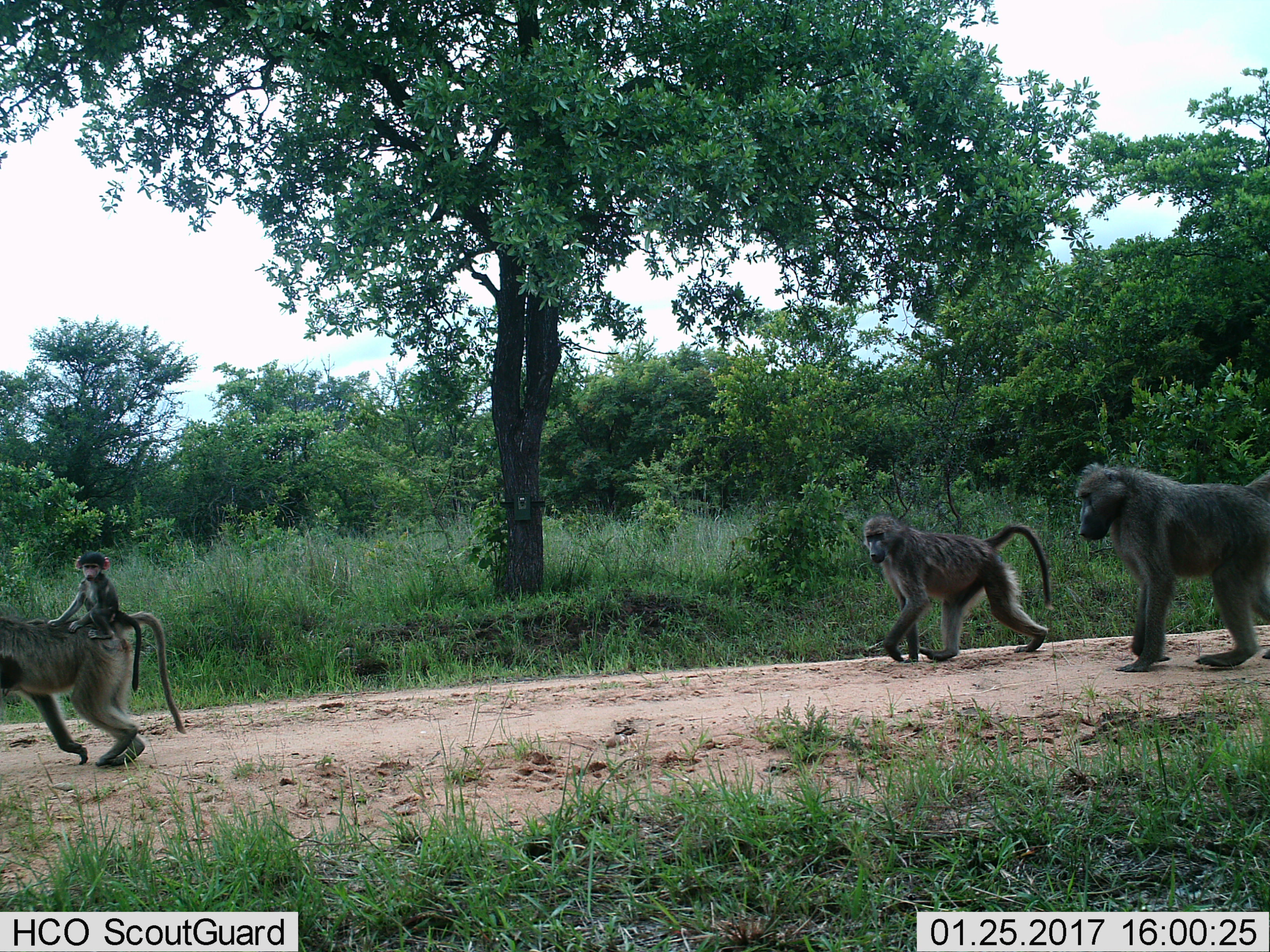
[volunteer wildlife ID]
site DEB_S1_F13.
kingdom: Animalia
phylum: Chordata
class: Mammalia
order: Primates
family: Cercopithecidae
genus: Papio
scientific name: Papio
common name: baboon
Baboon (Papio), count 4. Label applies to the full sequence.